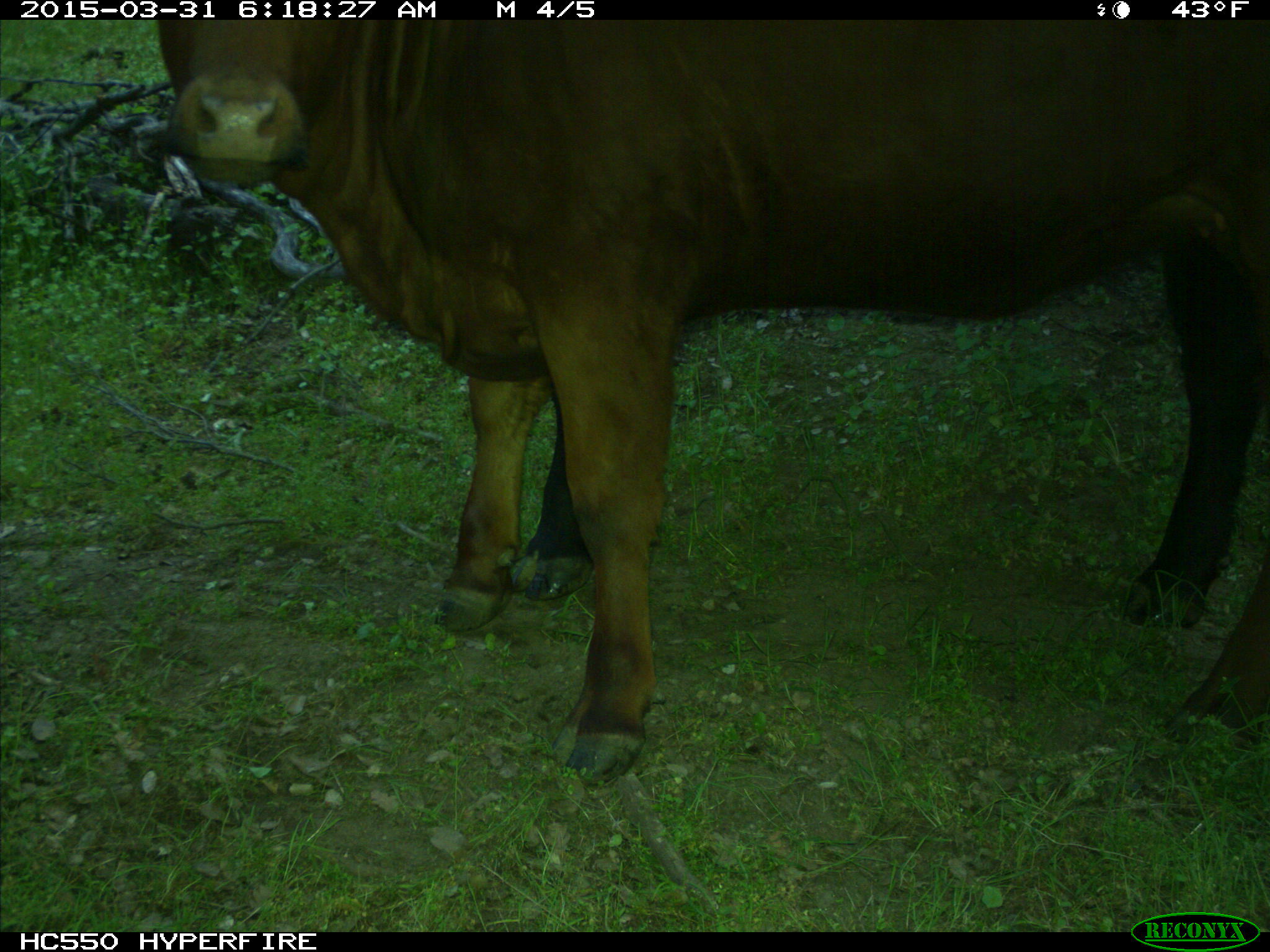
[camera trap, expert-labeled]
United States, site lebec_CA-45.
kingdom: Animalia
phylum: Chordata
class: Mammalia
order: Artiodactyla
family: Bovidae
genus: Bos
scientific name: Bos taurus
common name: domestic cow